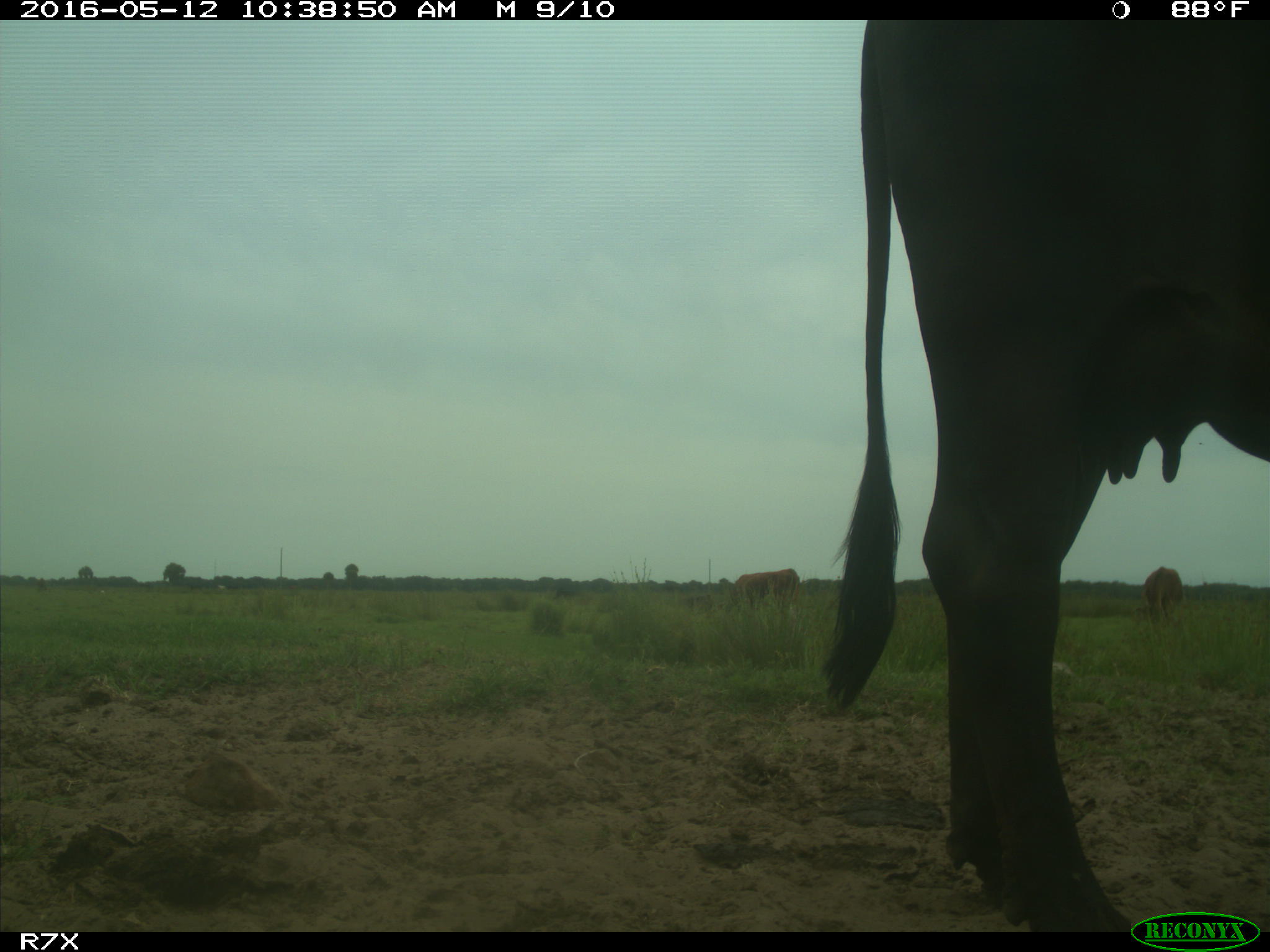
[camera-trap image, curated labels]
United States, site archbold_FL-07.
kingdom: Animalia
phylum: Chordata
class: Mammalia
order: Artiodactyla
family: Bovidae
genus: Bos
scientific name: Bos taurus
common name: domestic cow